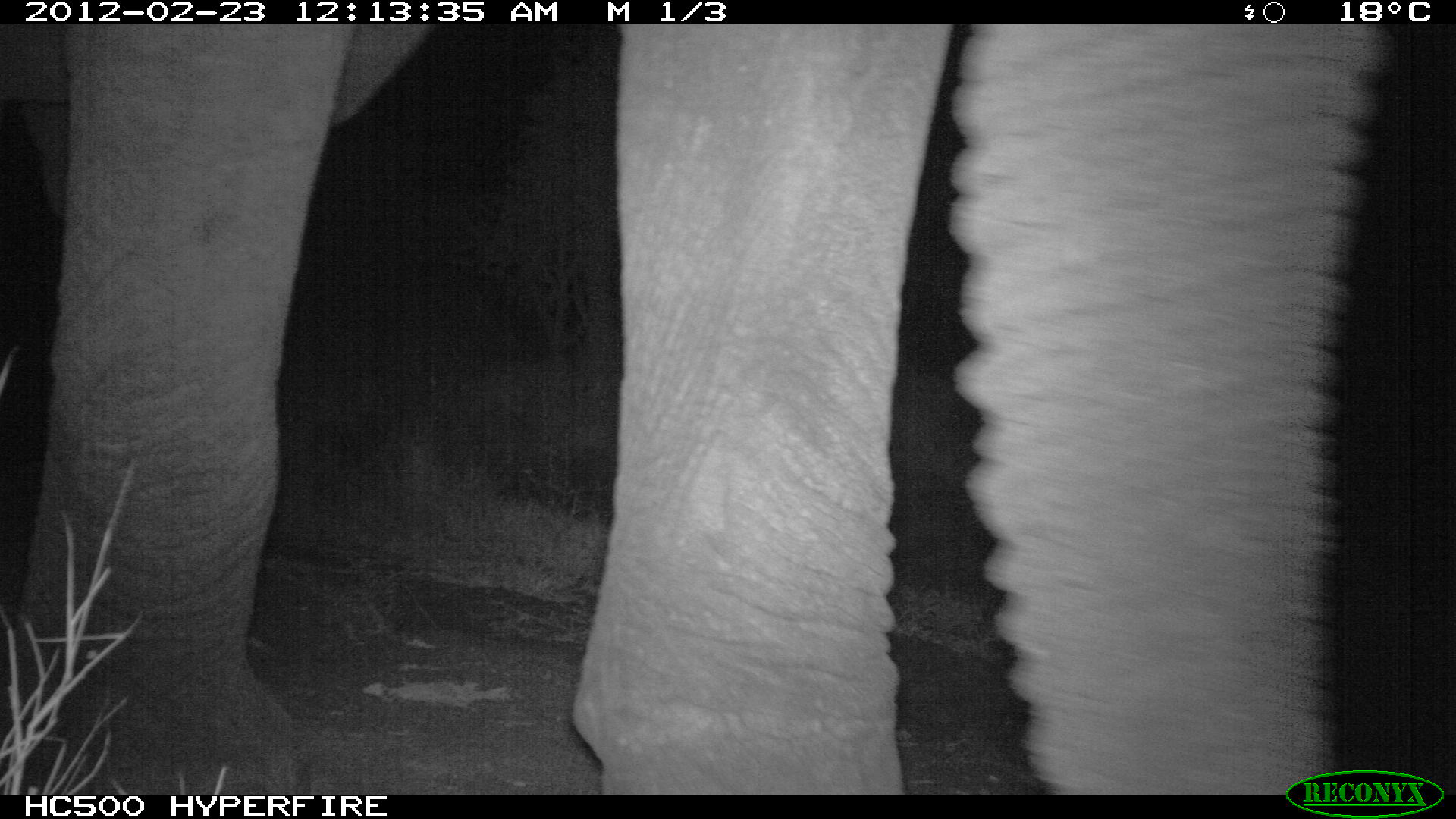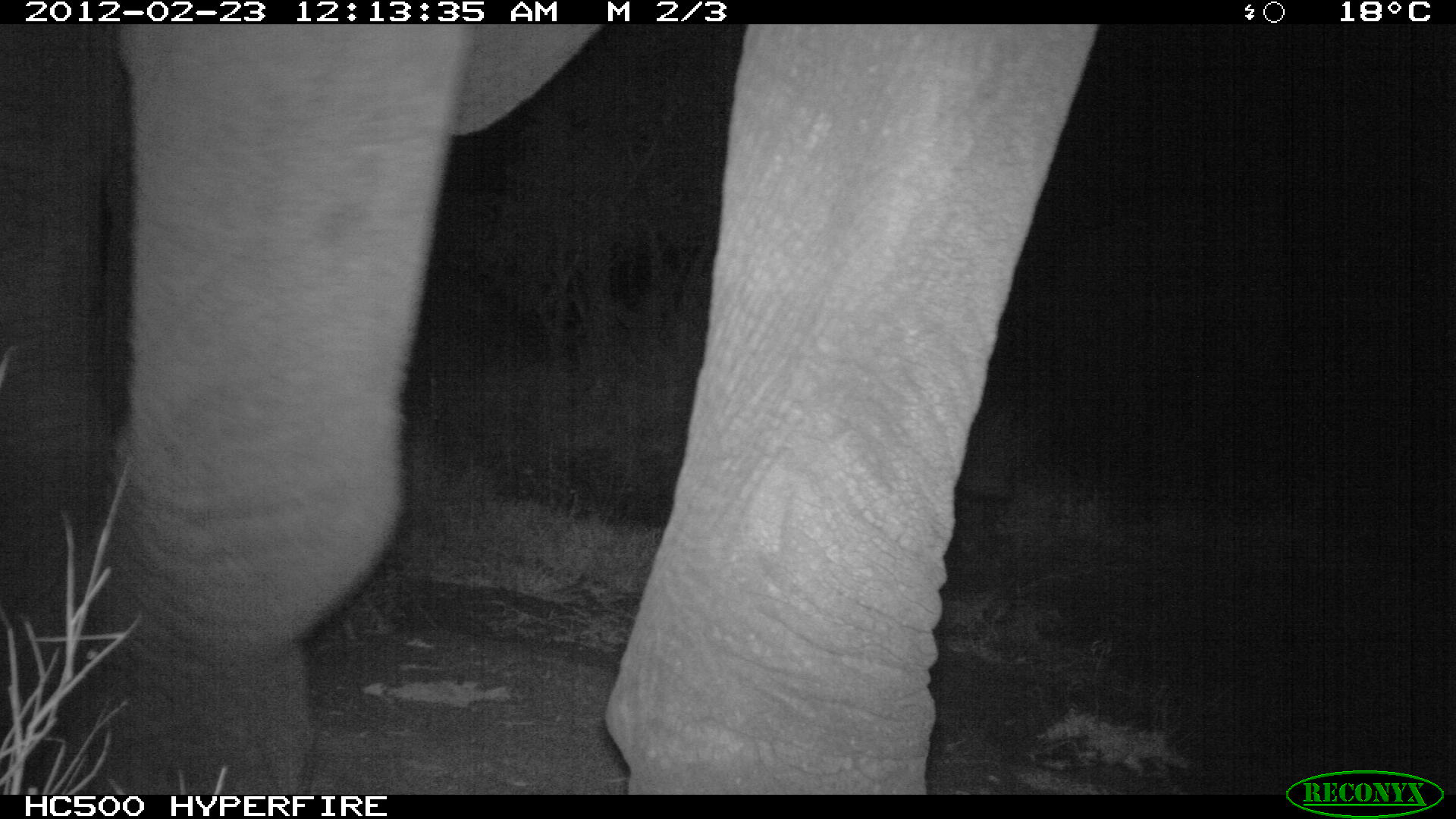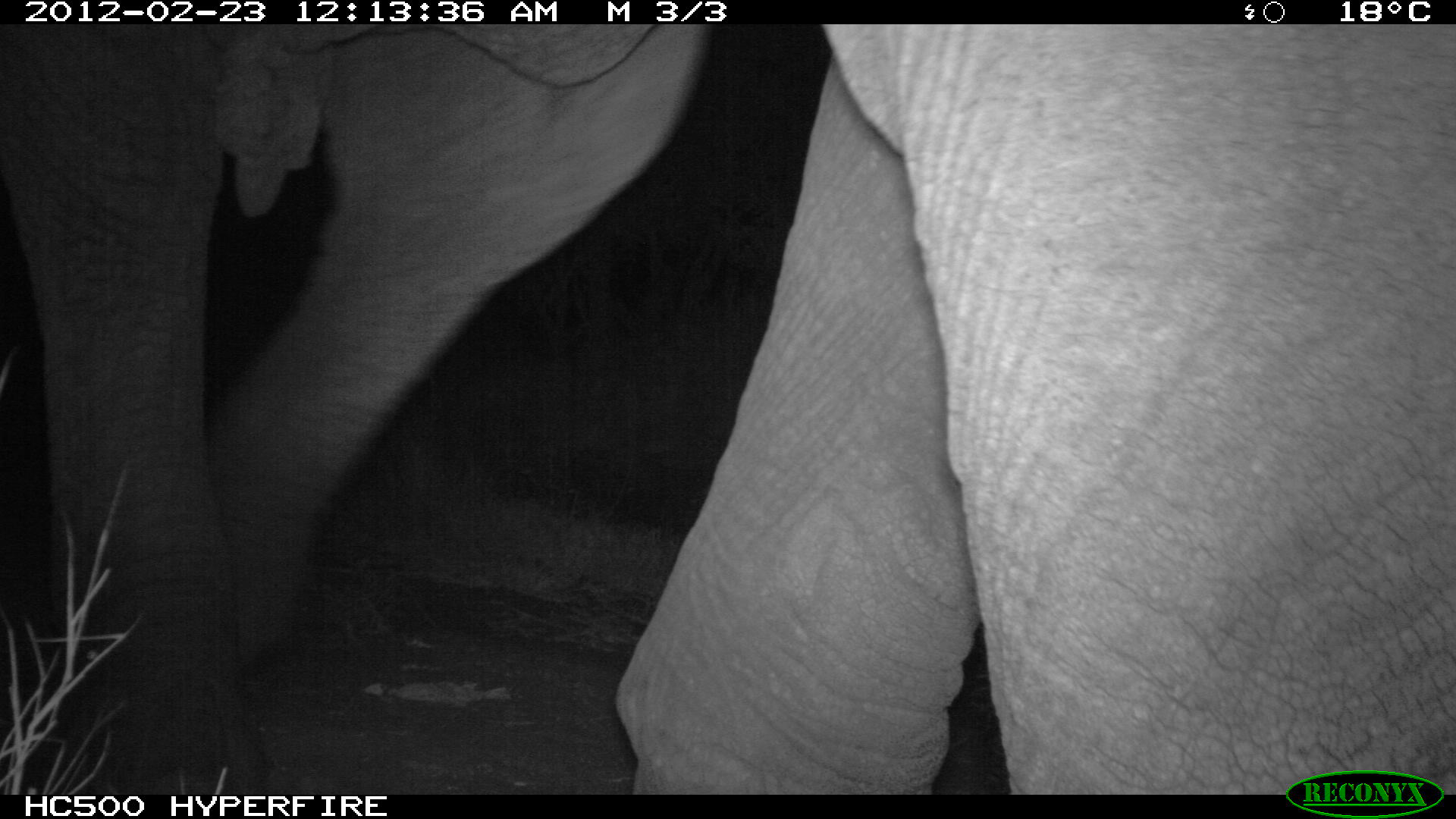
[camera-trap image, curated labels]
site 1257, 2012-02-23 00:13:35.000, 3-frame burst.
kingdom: Animalia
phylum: Chordata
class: Mammalia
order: Proboscidea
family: Elephantidae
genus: Loxodonta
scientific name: Loxodonta africana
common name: african bush elephant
Loxodonta africana (african bush elephant), count 1.